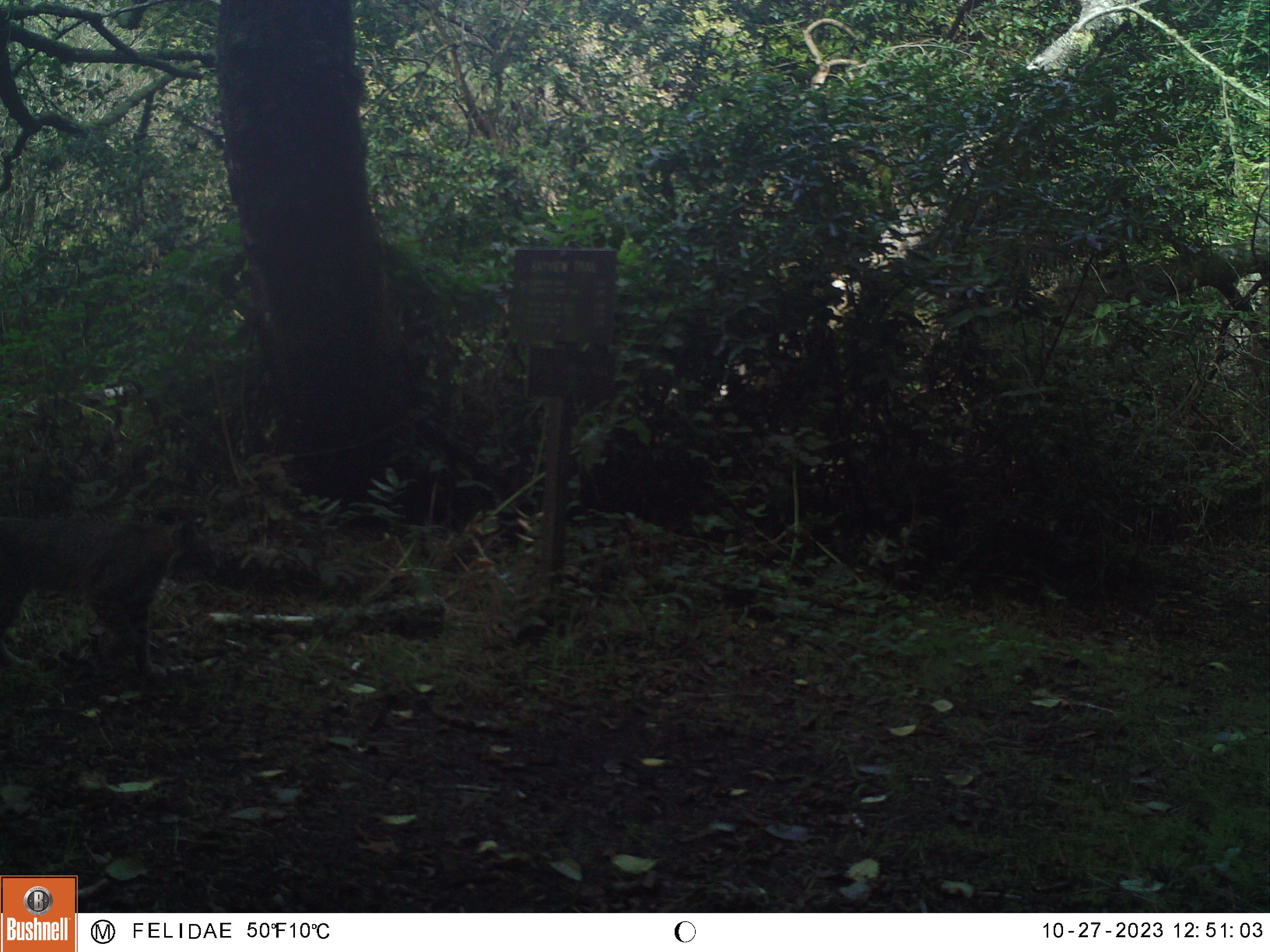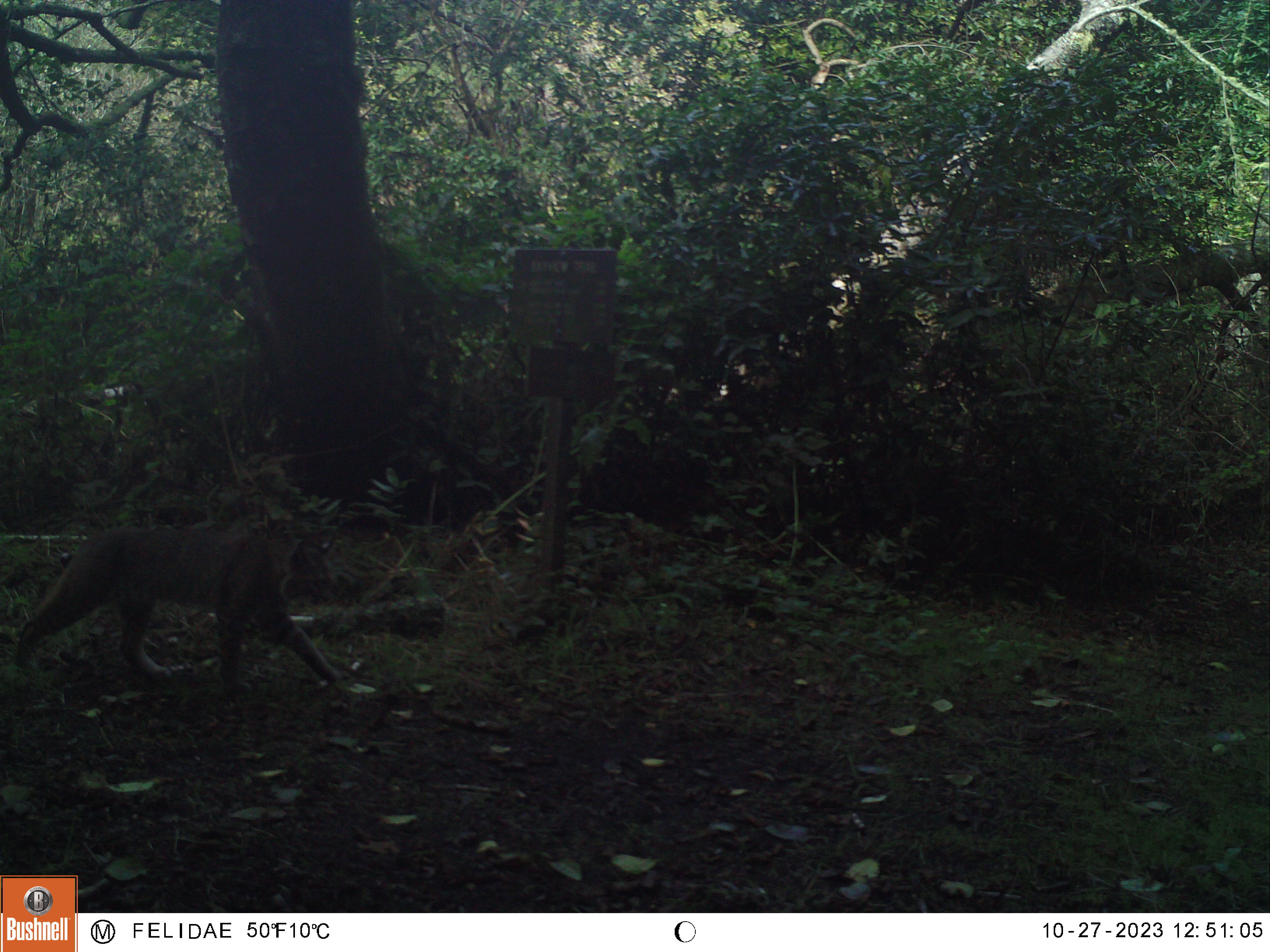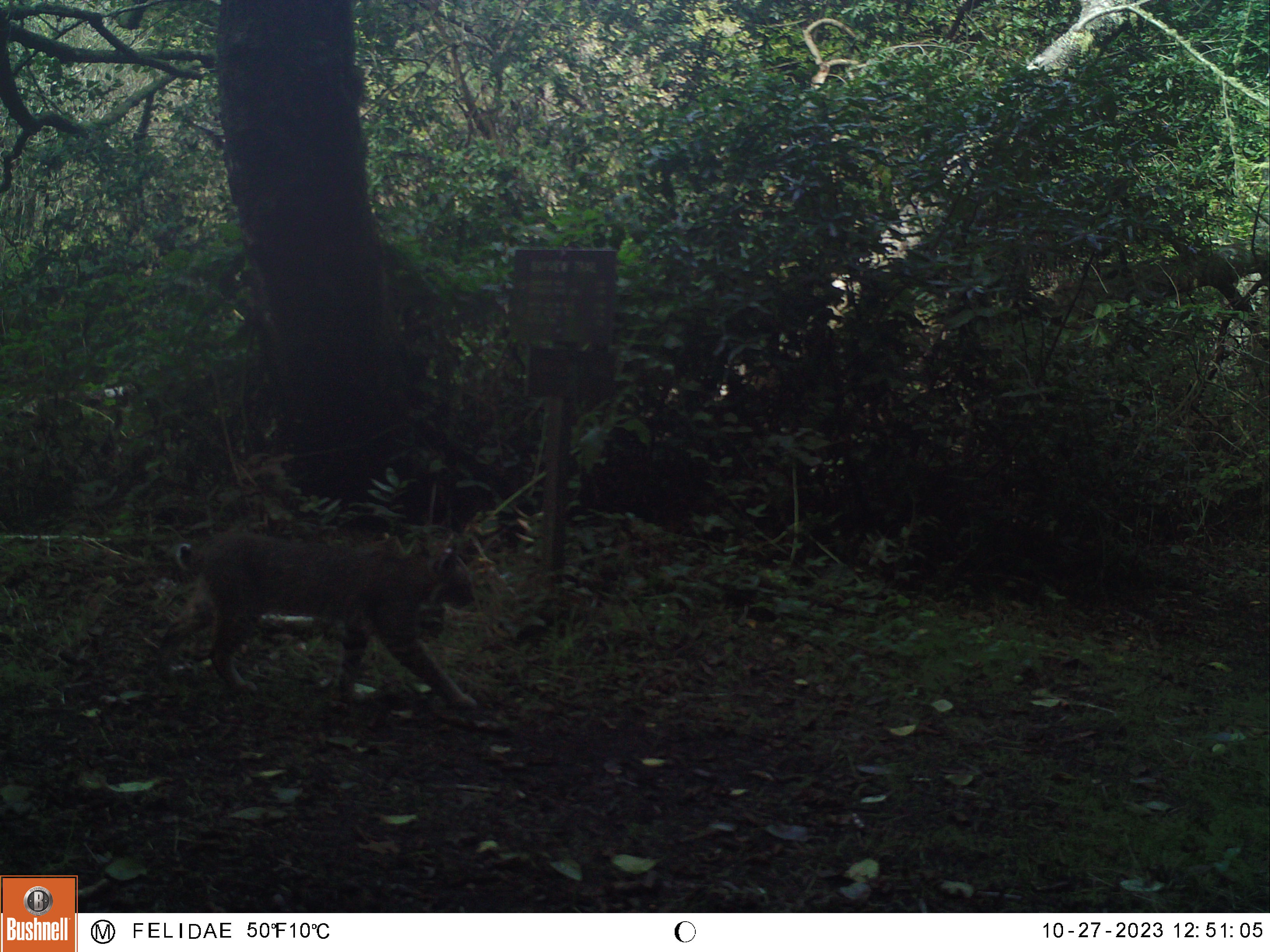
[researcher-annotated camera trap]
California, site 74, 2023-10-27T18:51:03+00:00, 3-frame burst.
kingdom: Animalia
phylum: Chordata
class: Mammalia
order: Carnivora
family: Felidae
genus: Lynx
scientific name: Lynx rufus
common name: bobcat